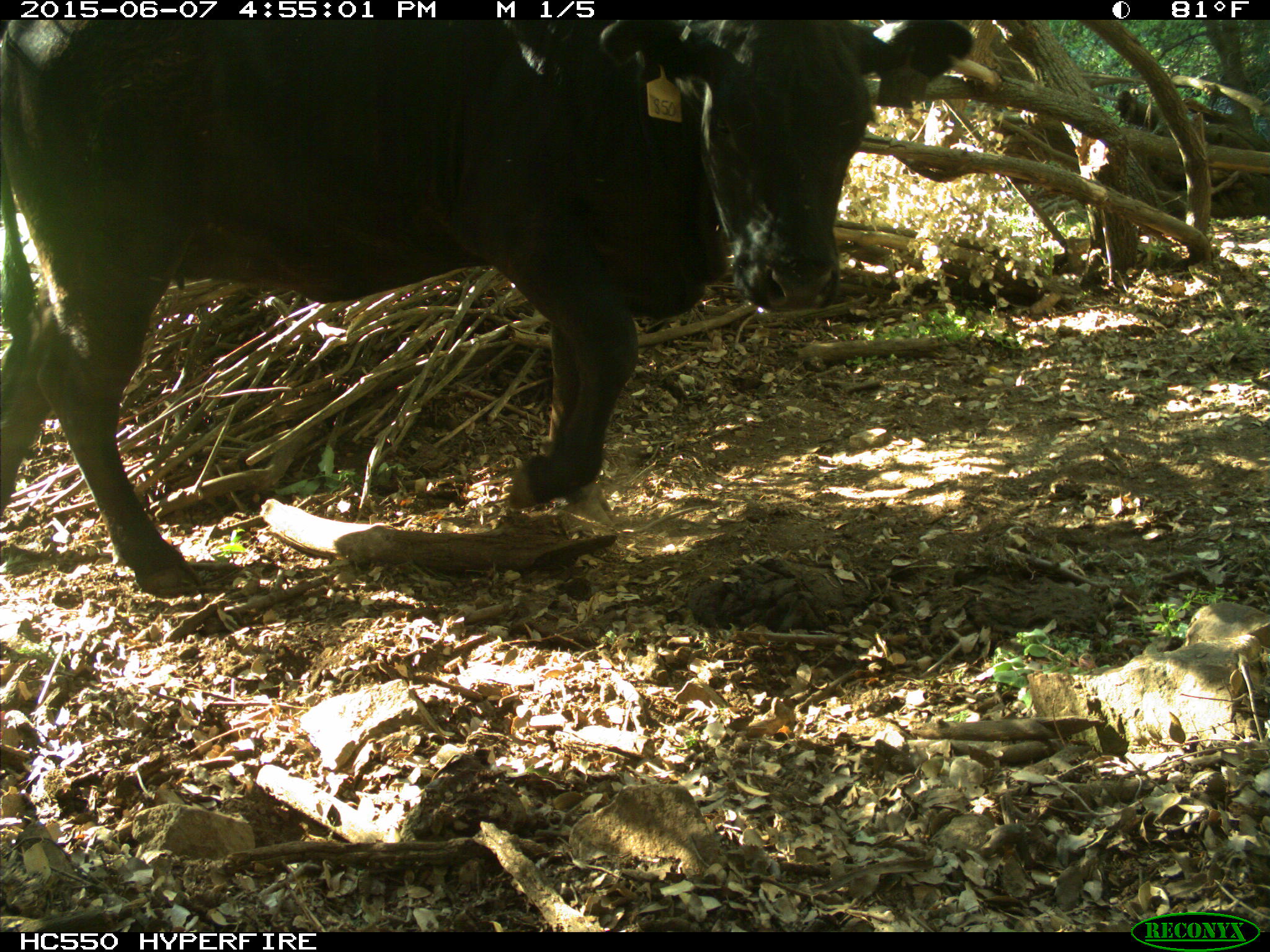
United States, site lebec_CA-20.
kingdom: Animalia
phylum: Chordata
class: Mammalia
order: Artiodactyla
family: Bovidae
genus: Bos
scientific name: Bos taurus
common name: domestic cow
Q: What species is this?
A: Bos taurus (domestic cow).